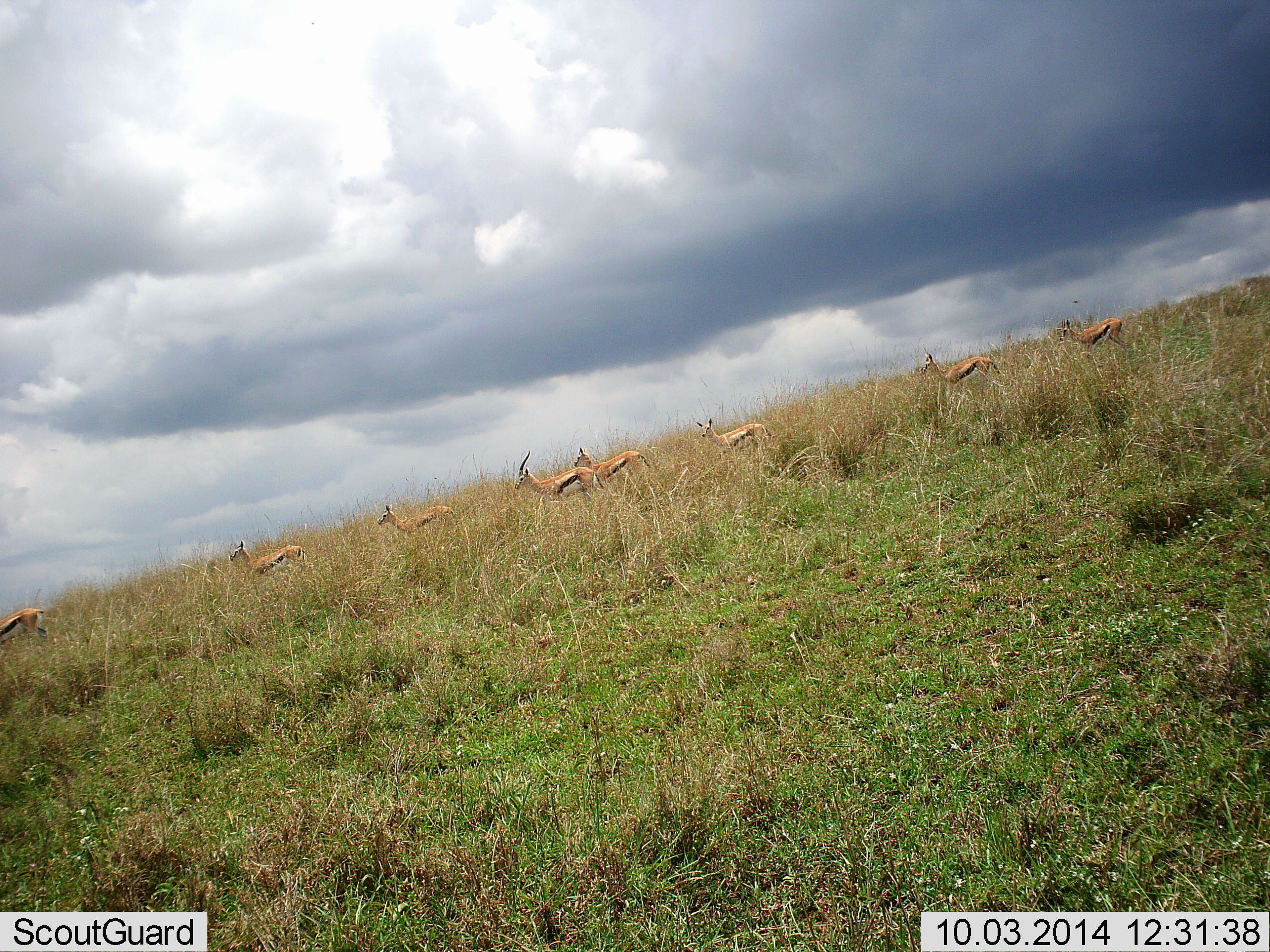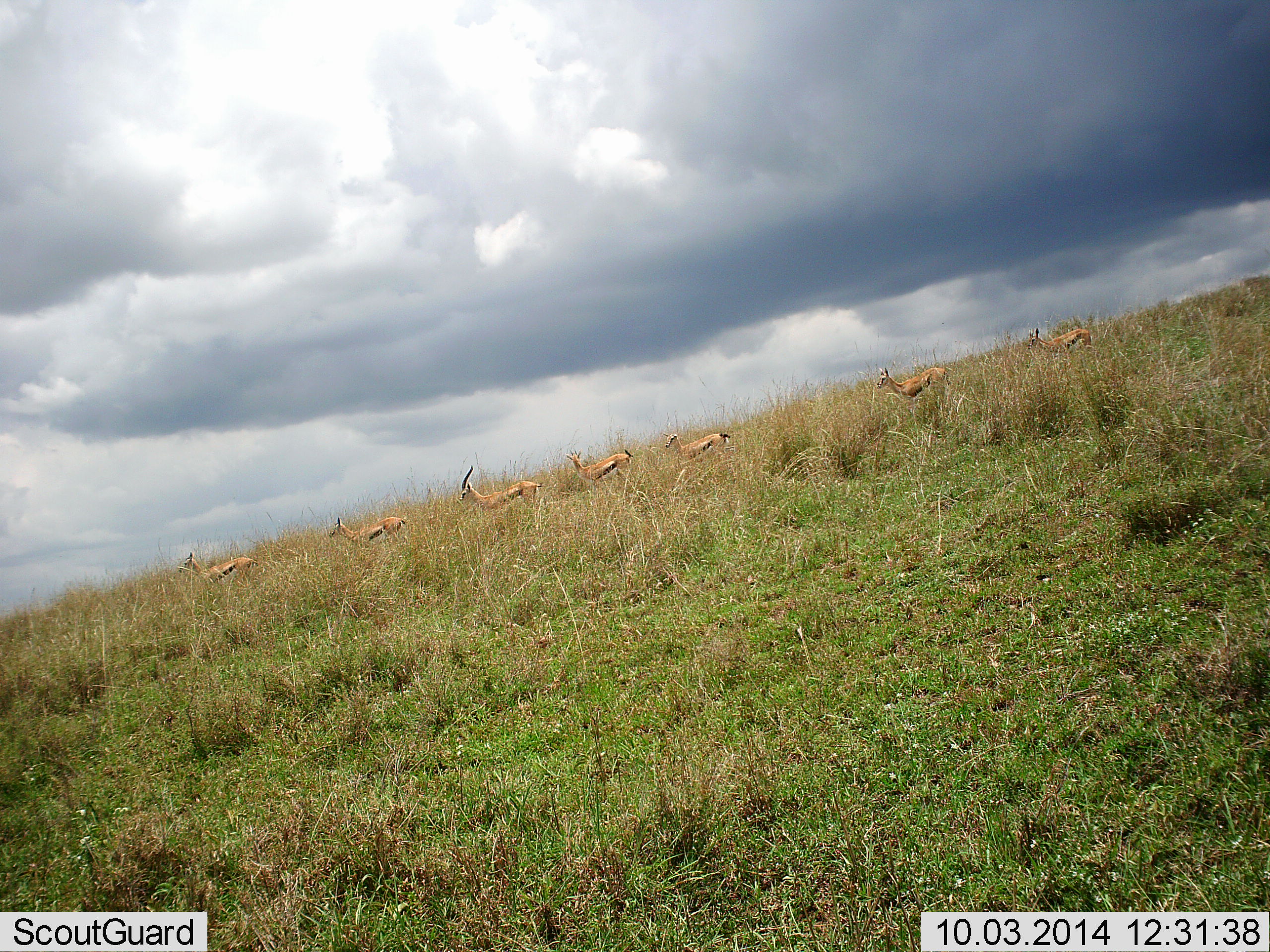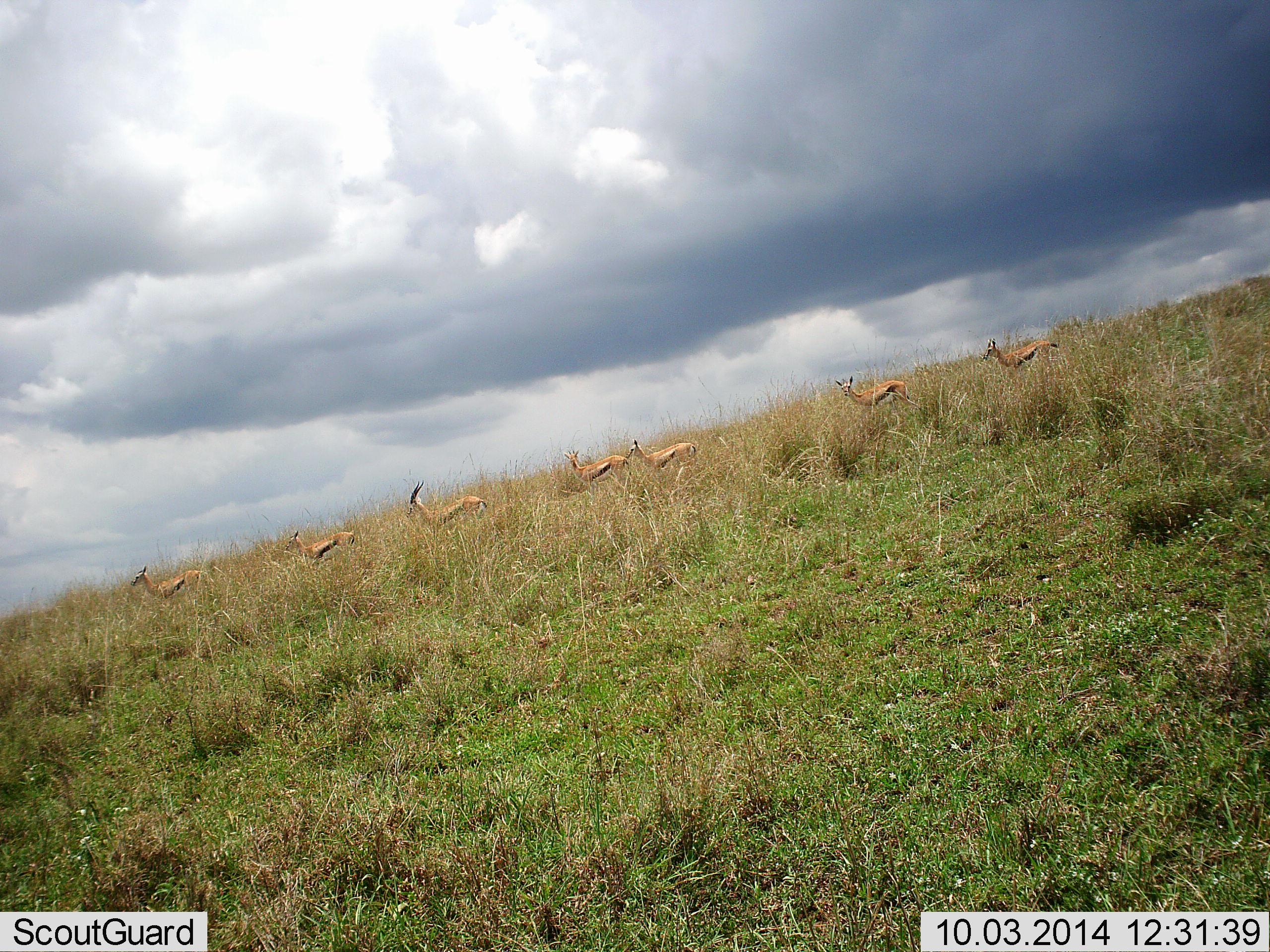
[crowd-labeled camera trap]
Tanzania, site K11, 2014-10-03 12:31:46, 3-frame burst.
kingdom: Animalia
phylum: Chordata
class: Mammalia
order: Artiodactyla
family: Bovidae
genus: Eudorcas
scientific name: Eudorcas thomsonii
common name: thomson's gazelle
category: gazellethomsons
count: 8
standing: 0%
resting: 0%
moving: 100%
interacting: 0%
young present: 0%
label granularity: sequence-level